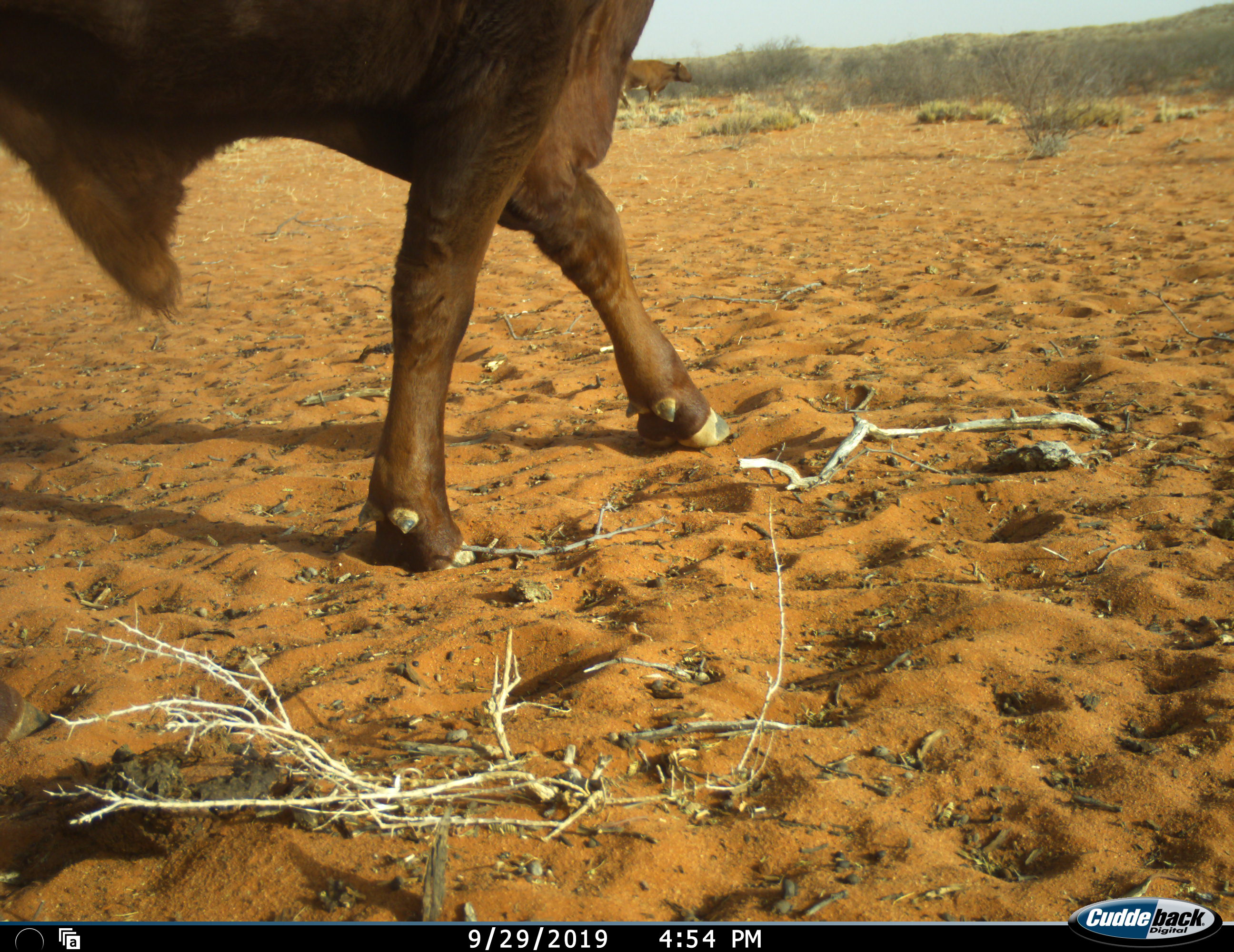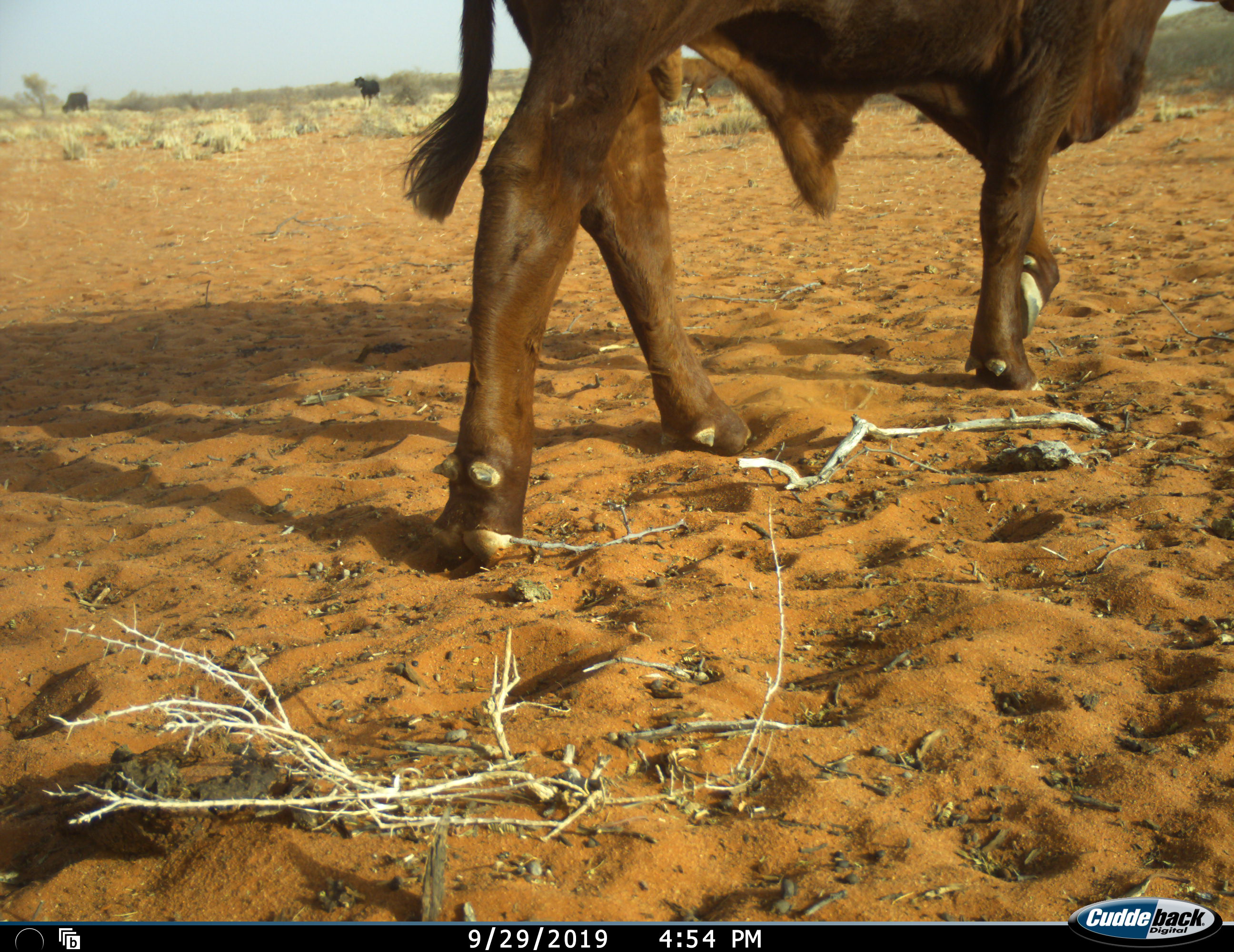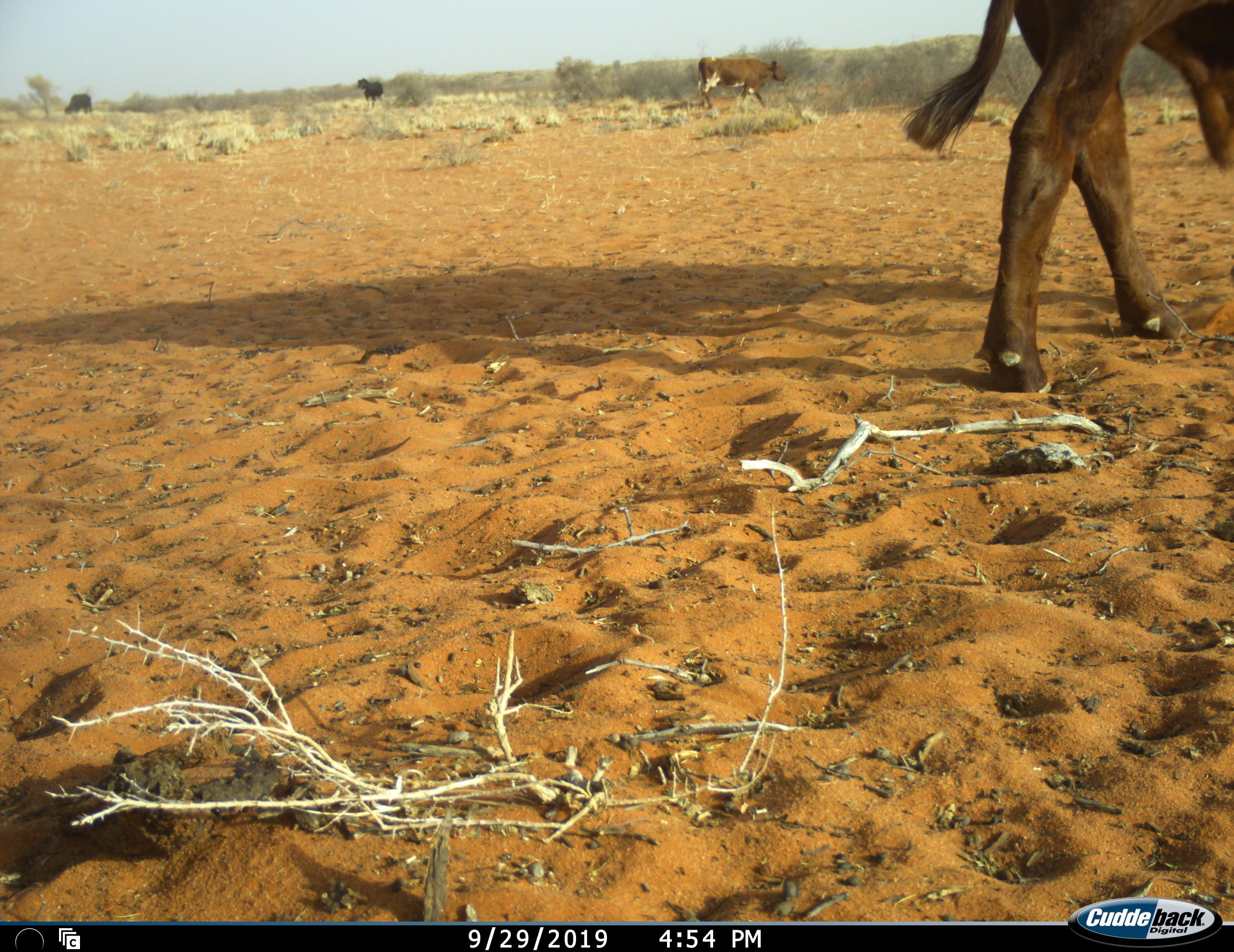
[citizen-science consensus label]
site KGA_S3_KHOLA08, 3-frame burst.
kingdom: Animalia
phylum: Chordata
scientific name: Vertebrata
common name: domestic animal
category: domesticanimal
Domesticanimal (domestic animal) (Vertebrata), count 4. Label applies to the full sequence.